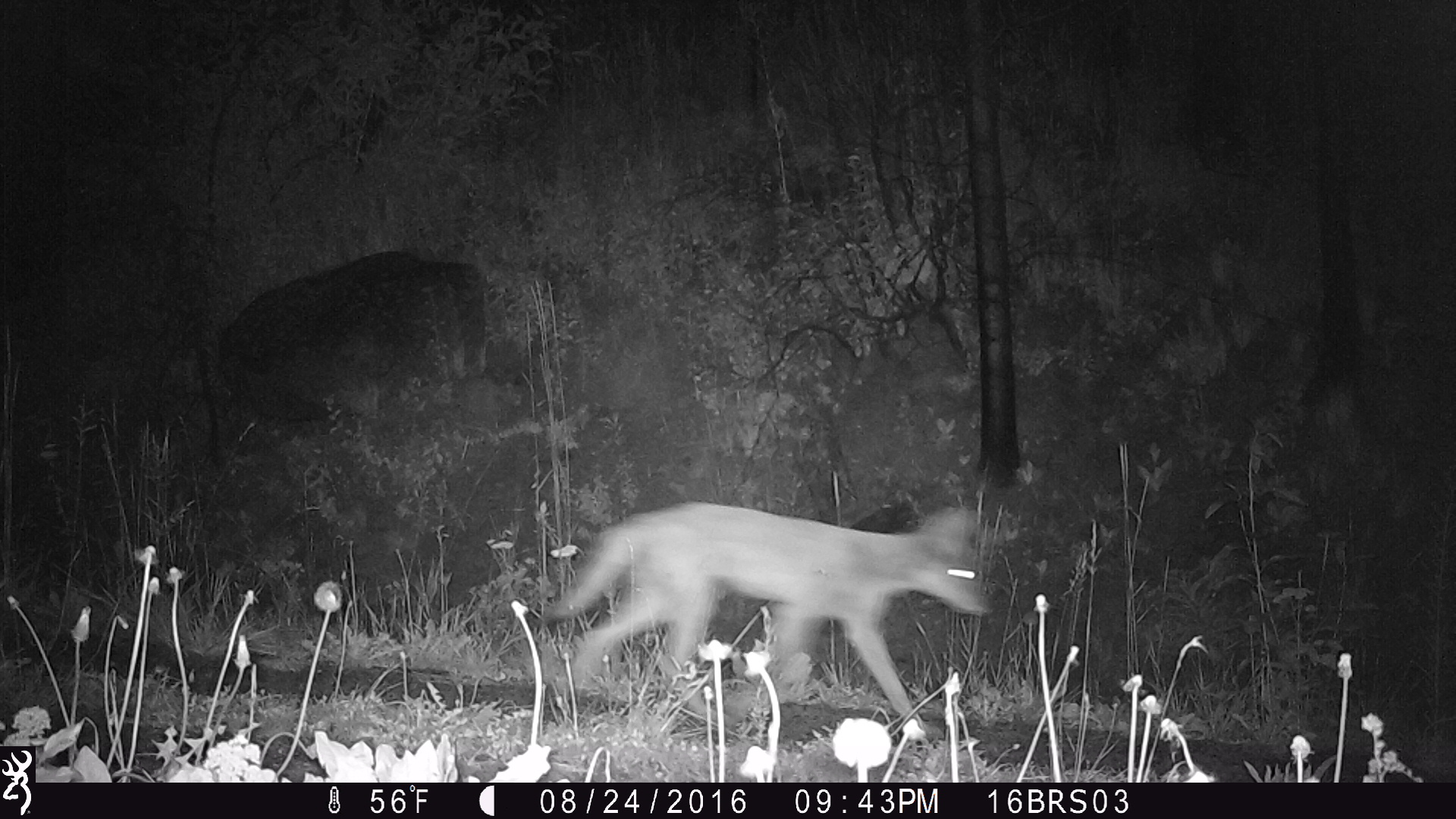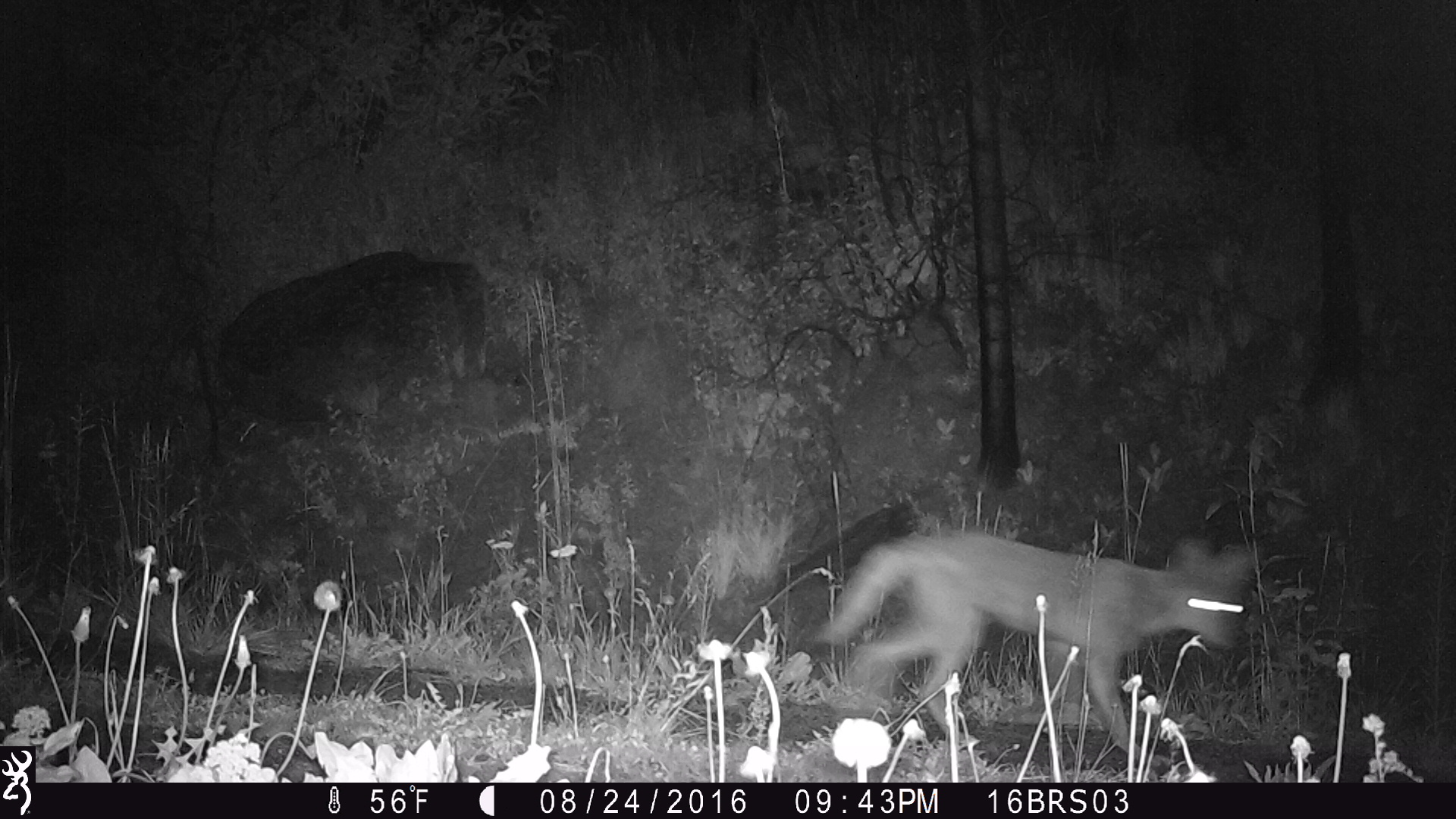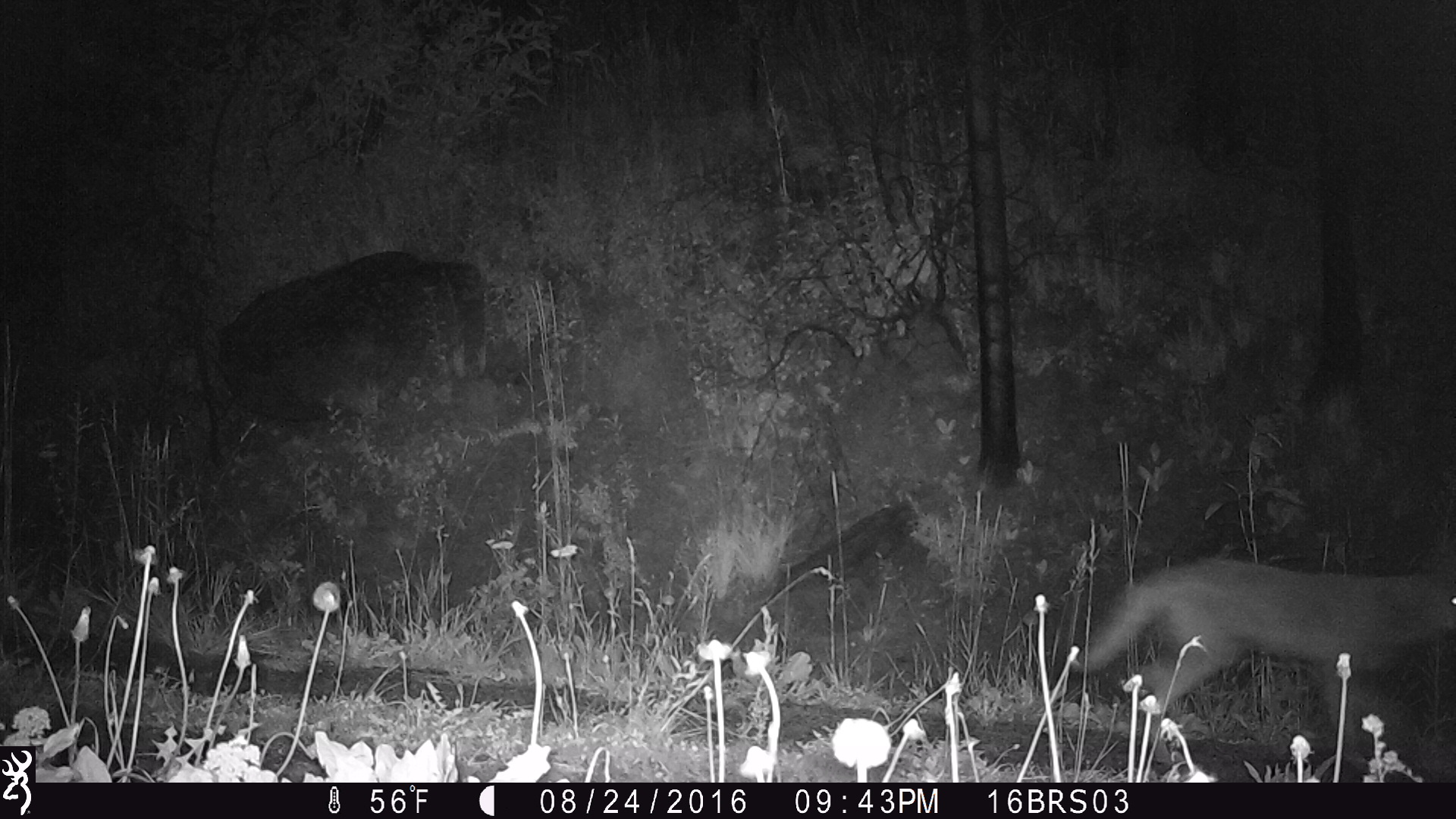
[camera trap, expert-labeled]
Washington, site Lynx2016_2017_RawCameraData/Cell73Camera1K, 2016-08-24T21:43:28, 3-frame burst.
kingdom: Animalia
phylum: Chordata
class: Mammalia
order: Carnivora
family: Canidae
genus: Canis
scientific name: Canis latrans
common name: coyote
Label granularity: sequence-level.